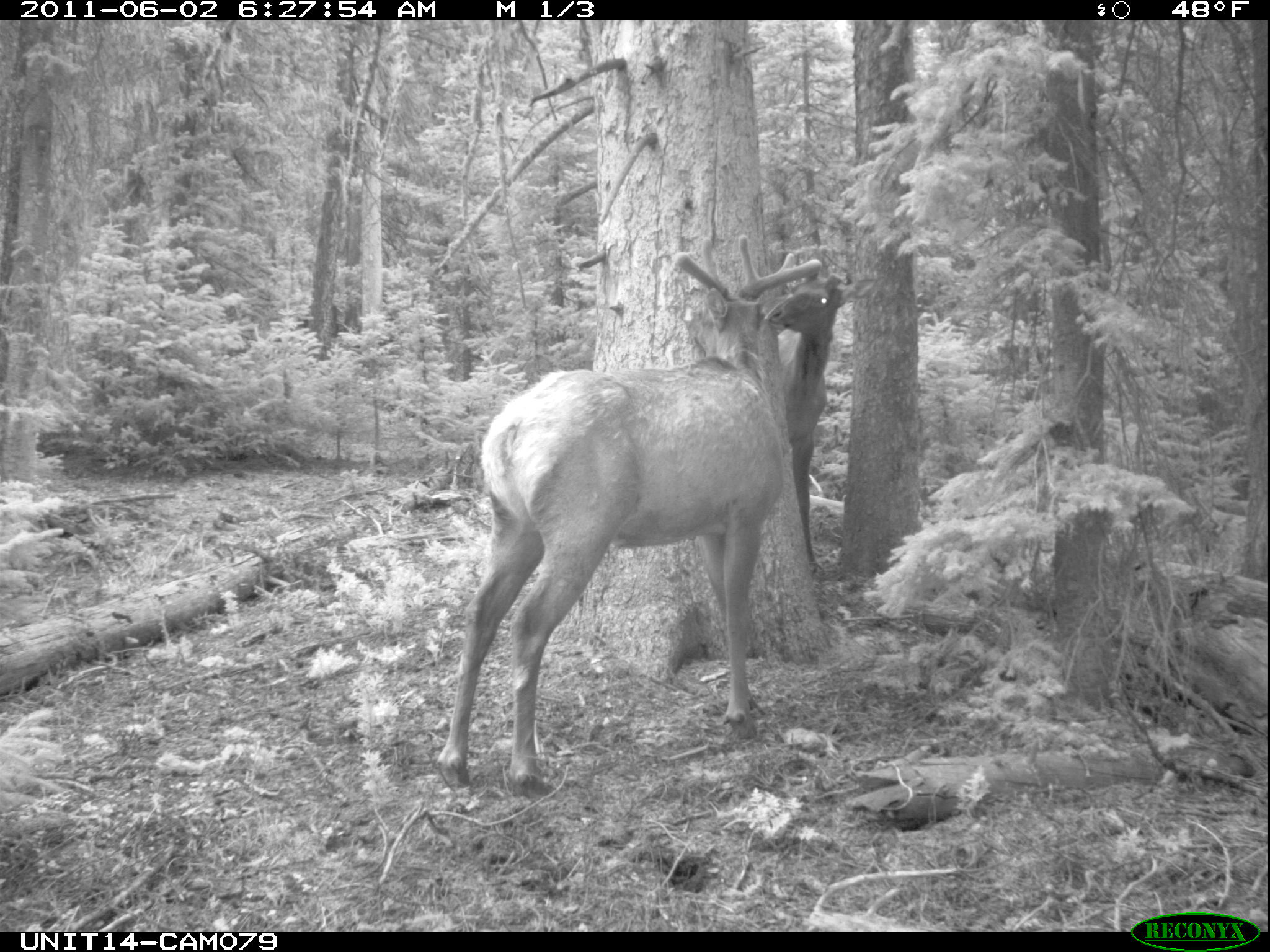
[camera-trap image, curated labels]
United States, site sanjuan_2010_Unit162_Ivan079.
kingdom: Animalia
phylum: Chordata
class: Mammalia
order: Artiodactyla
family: Cervidae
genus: Cervus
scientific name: Cervus elaphus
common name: red deer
Cervus elaphus (red deer).